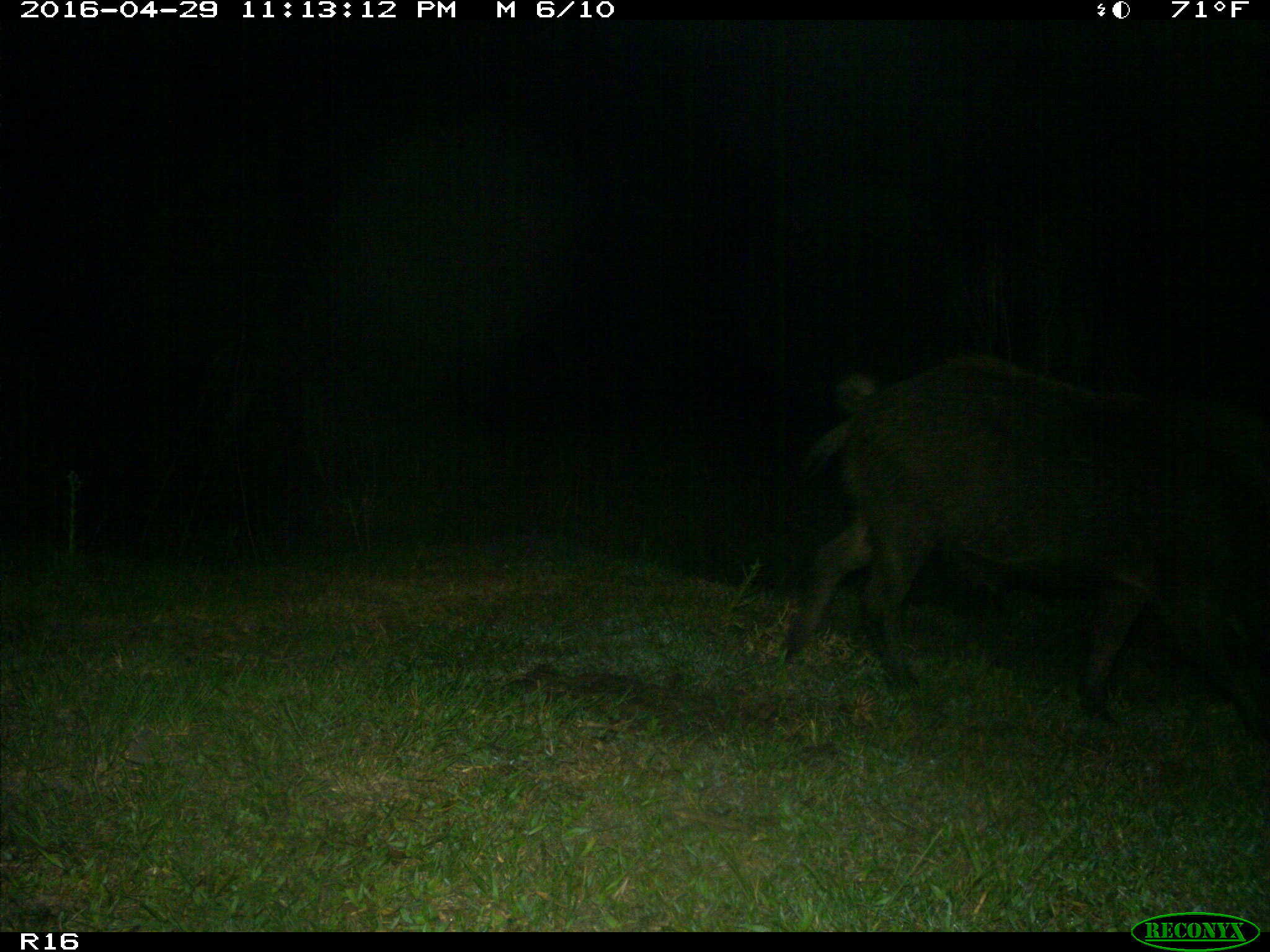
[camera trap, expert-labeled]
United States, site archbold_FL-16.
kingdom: Animalia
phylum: Chordata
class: Mammalia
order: Artiodactyla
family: Suidae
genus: Sus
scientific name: Sus scrofa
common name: wild boar